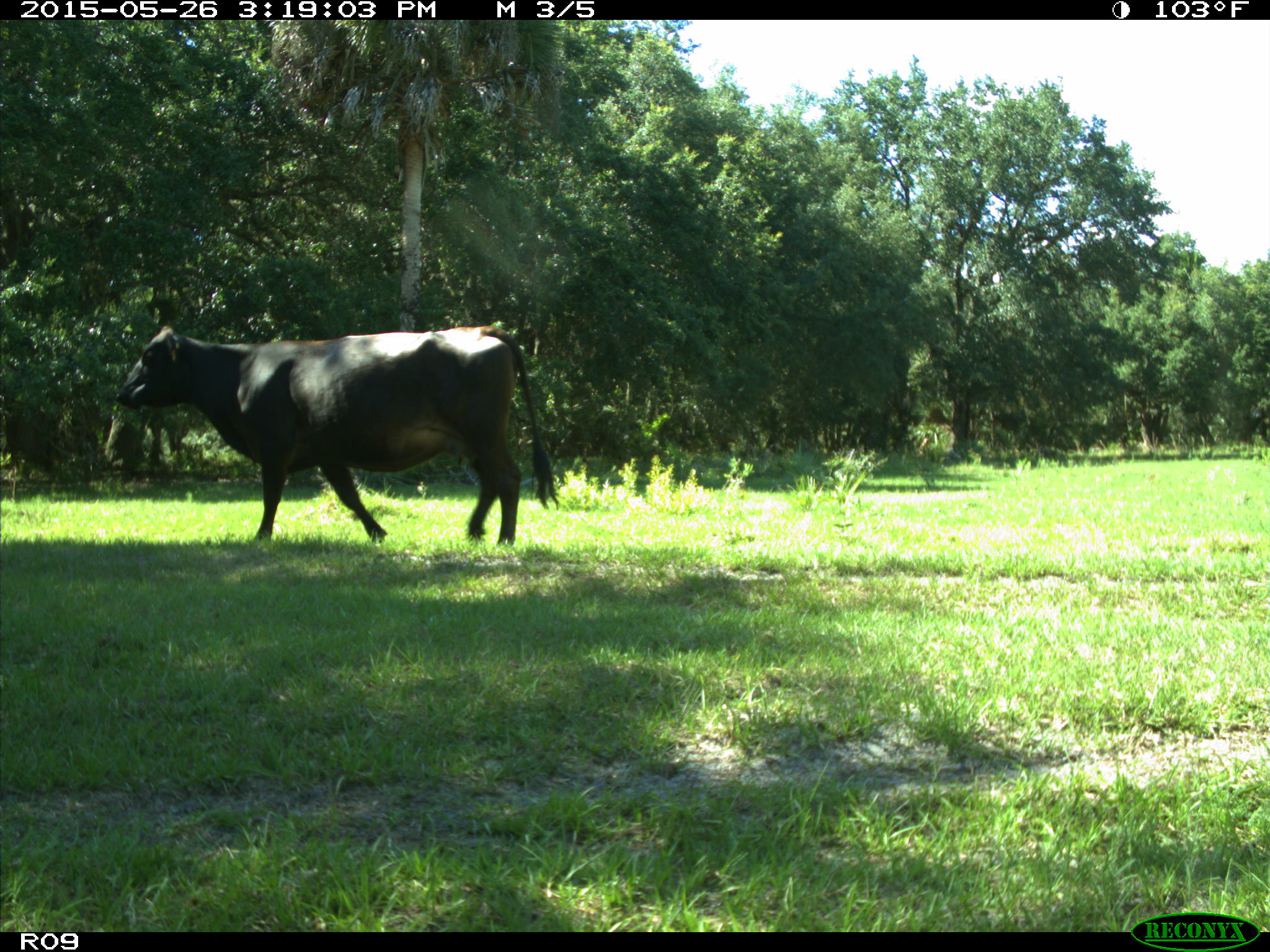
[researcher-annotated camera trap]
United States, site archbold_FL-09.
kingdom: Animalia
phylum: Chordata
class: Mammalia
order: Artiodactyla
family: Bovidae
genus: Bos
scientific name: Bos taurus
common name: domestic cow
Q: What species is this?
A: Bos taurus (domestic cow).